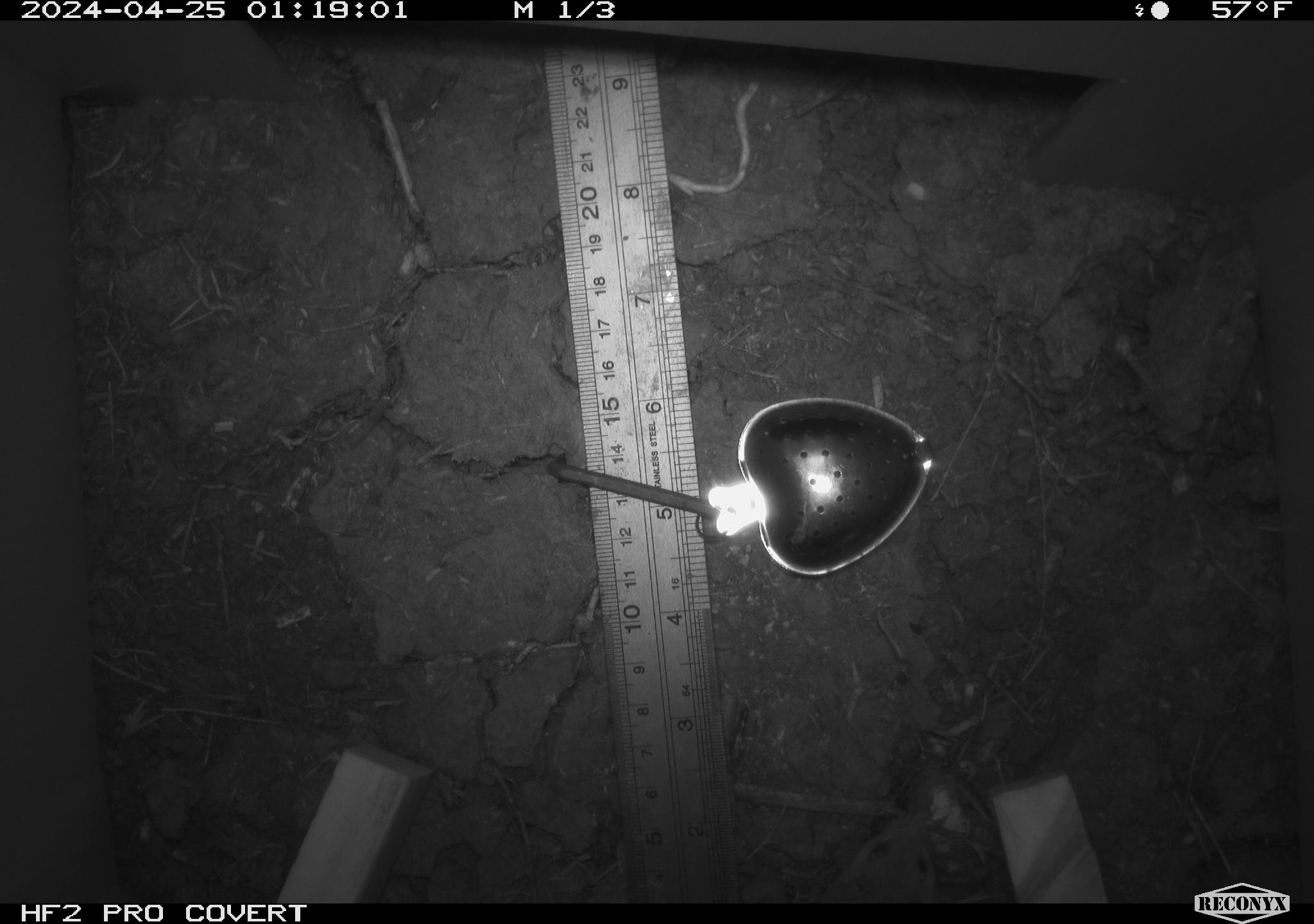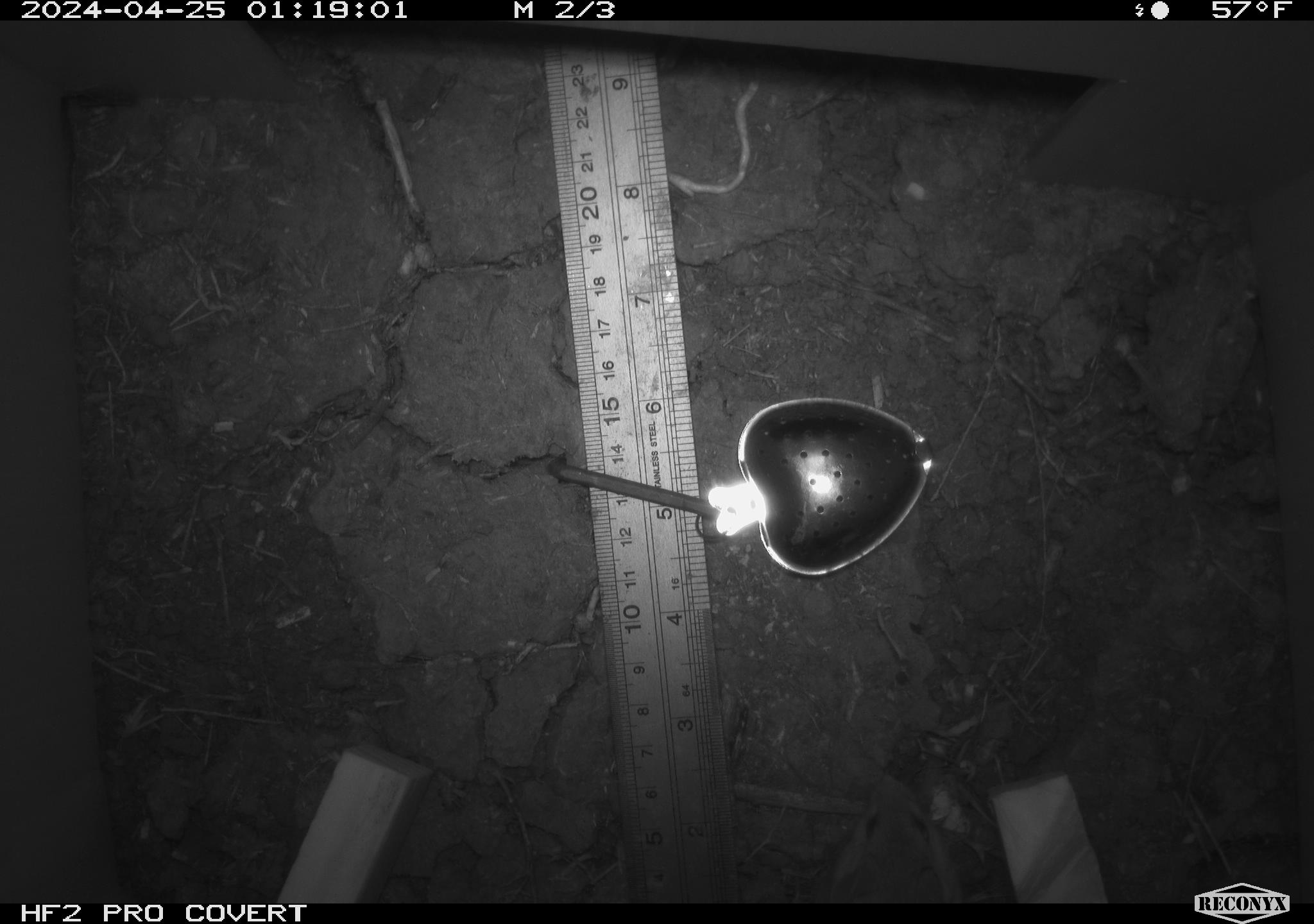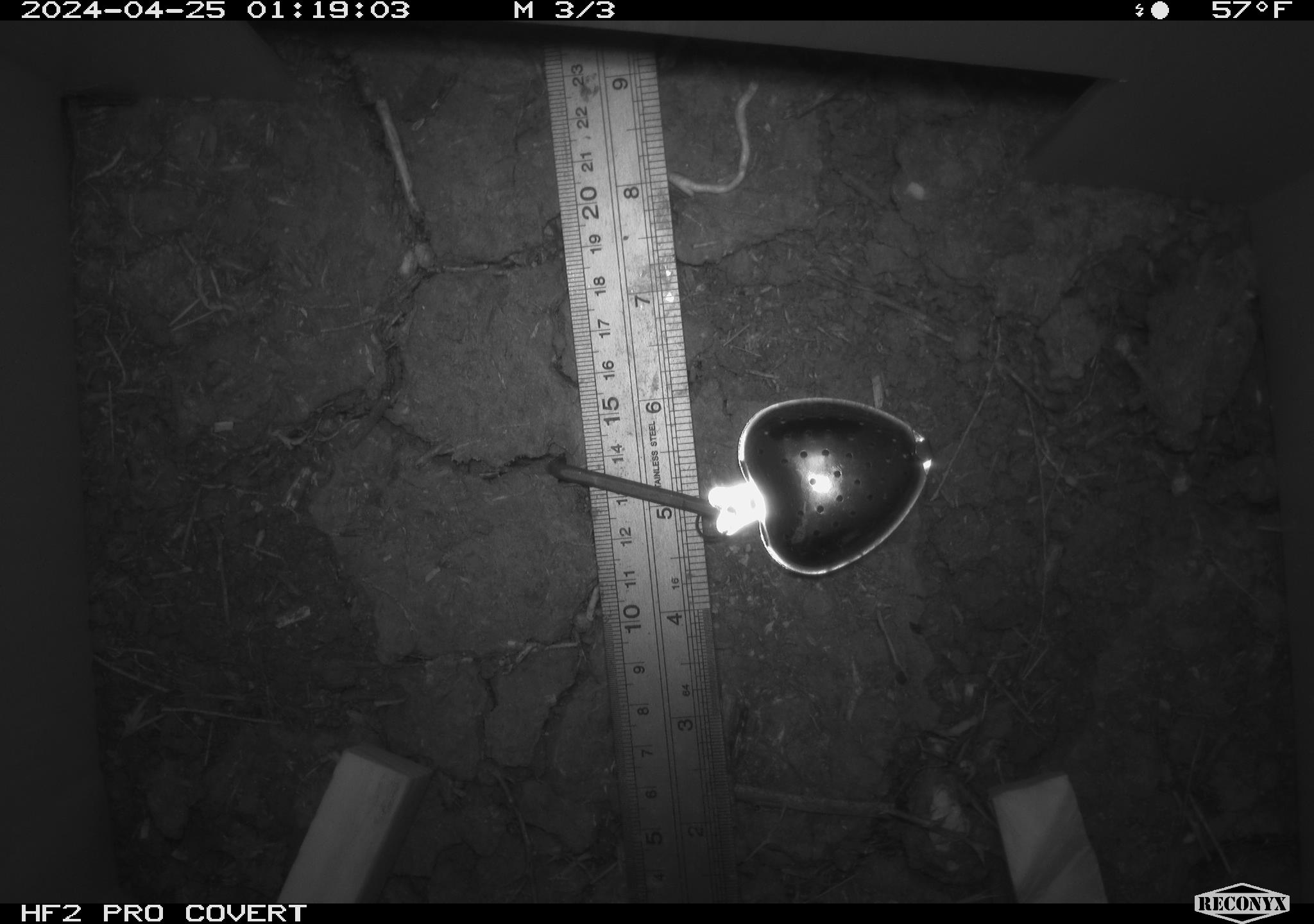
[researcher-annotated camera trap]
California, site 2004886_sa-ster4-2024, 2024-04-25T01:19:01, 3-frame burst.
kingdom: Animalia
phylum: Chordata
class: Mammalia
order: Rodentia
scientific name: Rodentia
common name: mouse species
Mouse species (Rodentia).